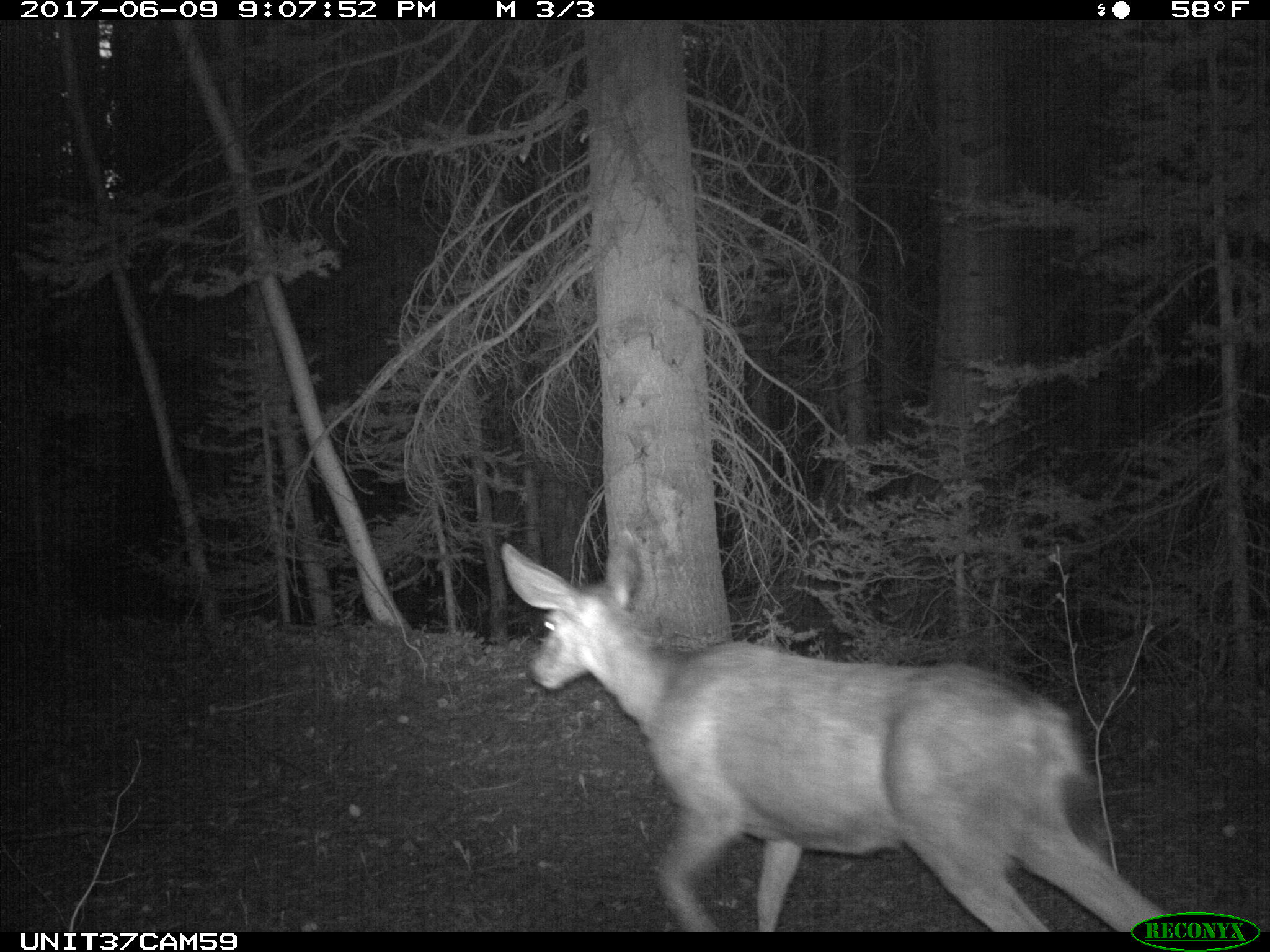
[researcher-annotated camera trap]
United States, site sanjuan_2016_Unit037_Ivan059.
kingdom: Animalia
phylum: Chordata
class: Mammalia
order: Artiodactyla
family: Cervidae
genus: Odocoileus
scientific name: Odocoileus hemionus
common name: mule deer